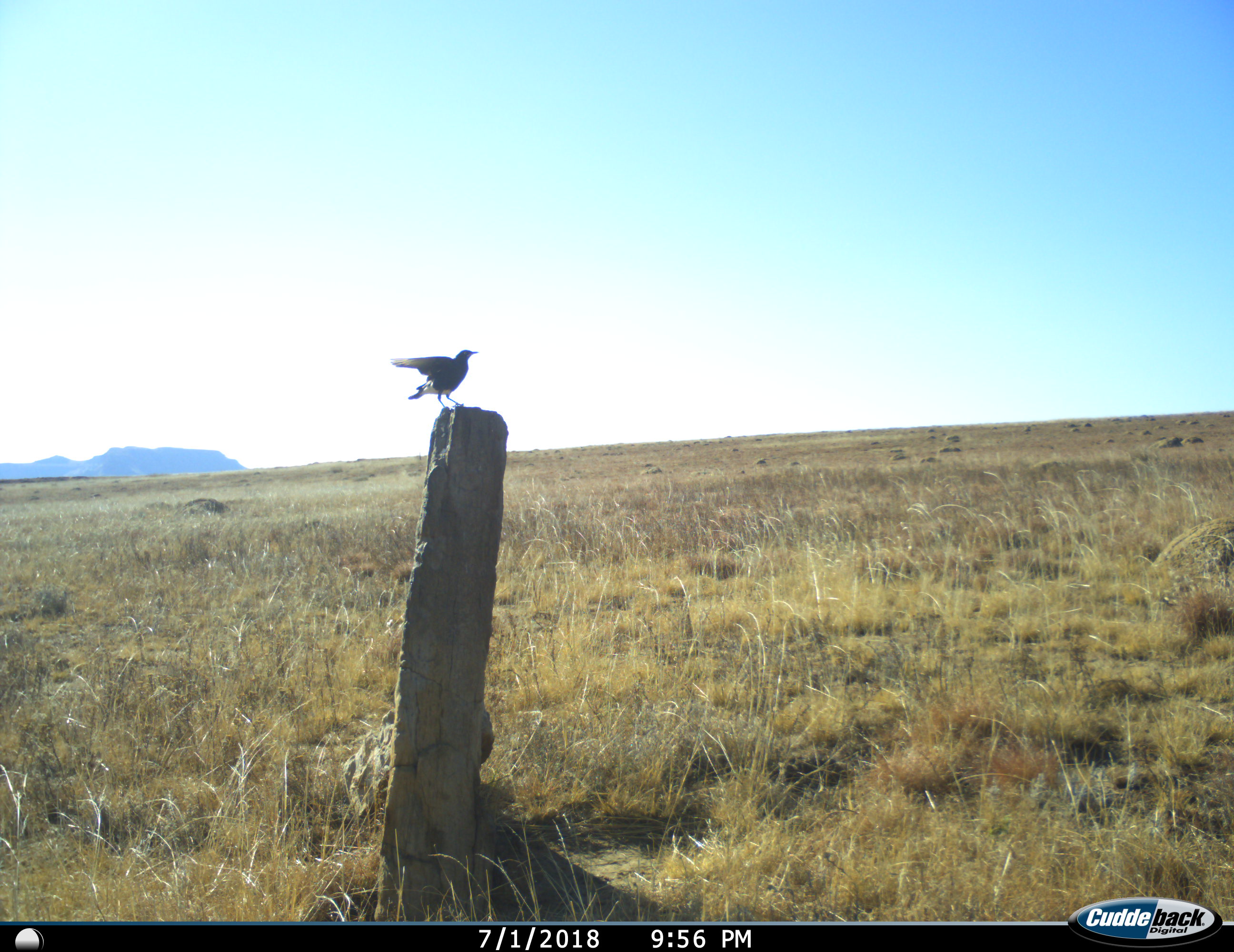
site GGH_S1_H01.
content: unidentified animal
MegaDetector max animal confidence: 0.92